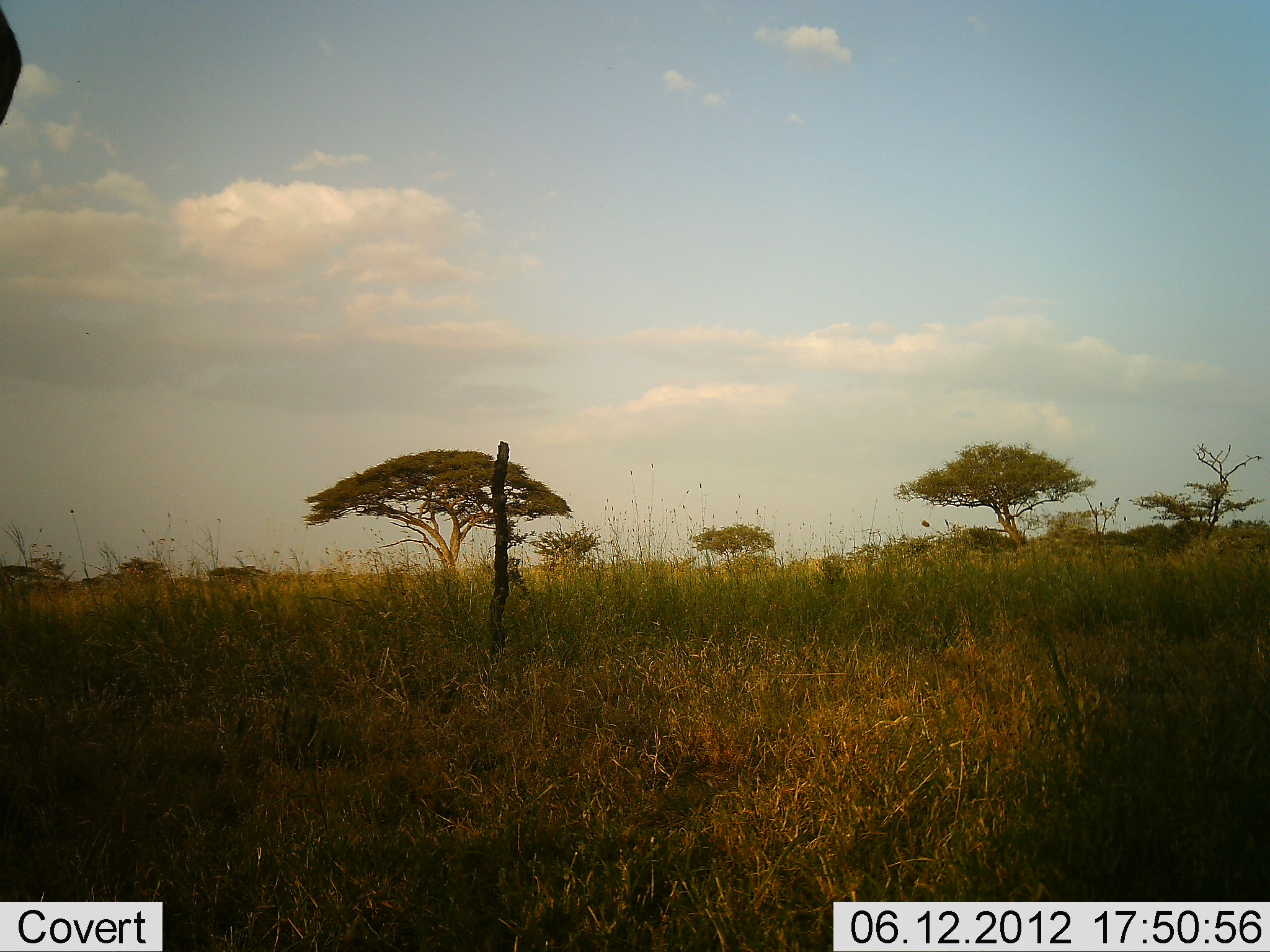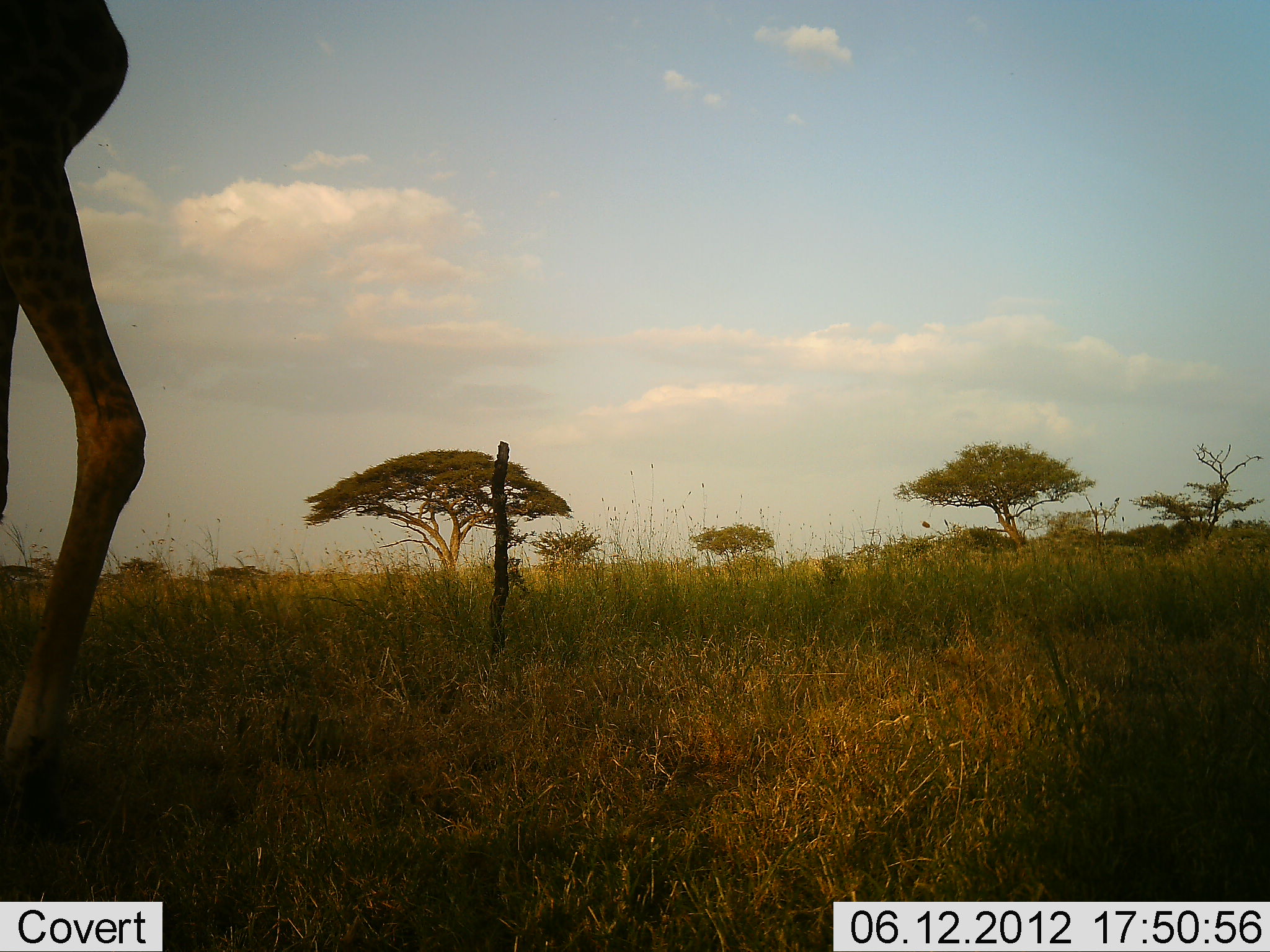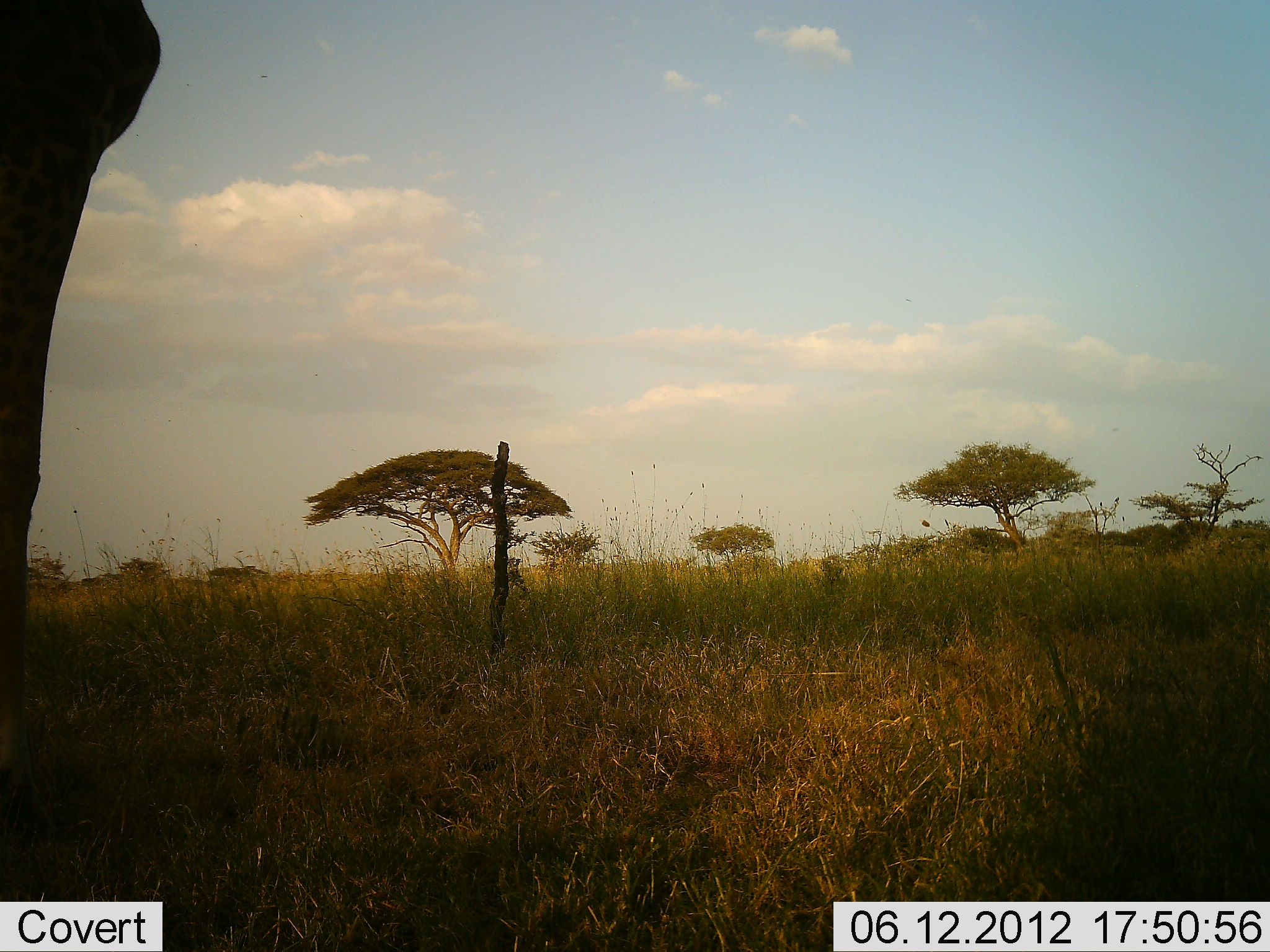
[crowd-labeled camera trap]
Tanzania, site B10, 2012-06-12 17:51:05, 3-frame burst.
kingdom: Animalia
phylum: Chordata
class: Mammalia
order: Artiodactyla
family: Giraffidae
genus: Giraffa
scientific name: Giraffa camelopardalis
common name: giraffe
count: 1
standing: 40%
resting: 0%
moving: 60%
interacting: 0%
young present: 0%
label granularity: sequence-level